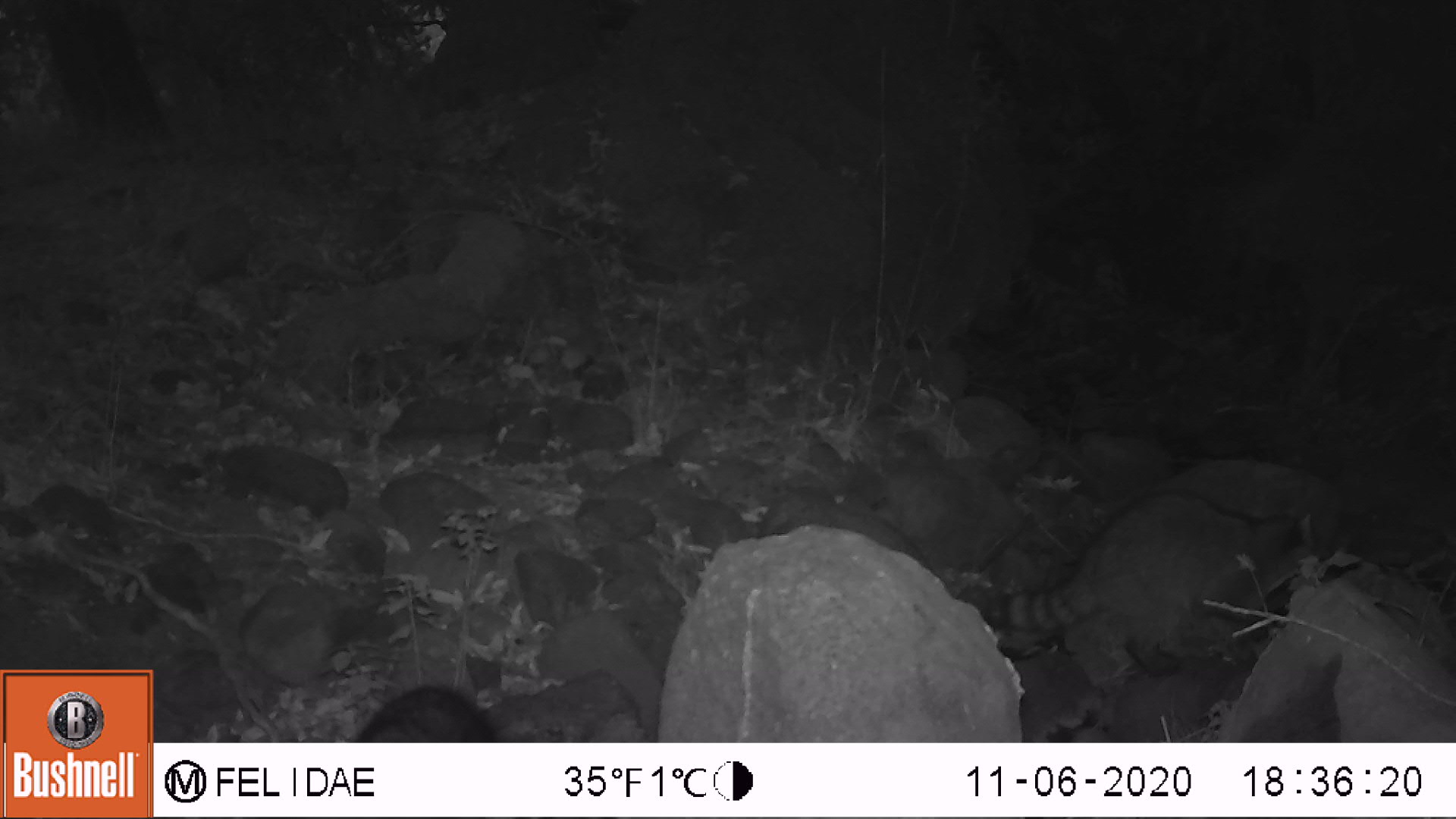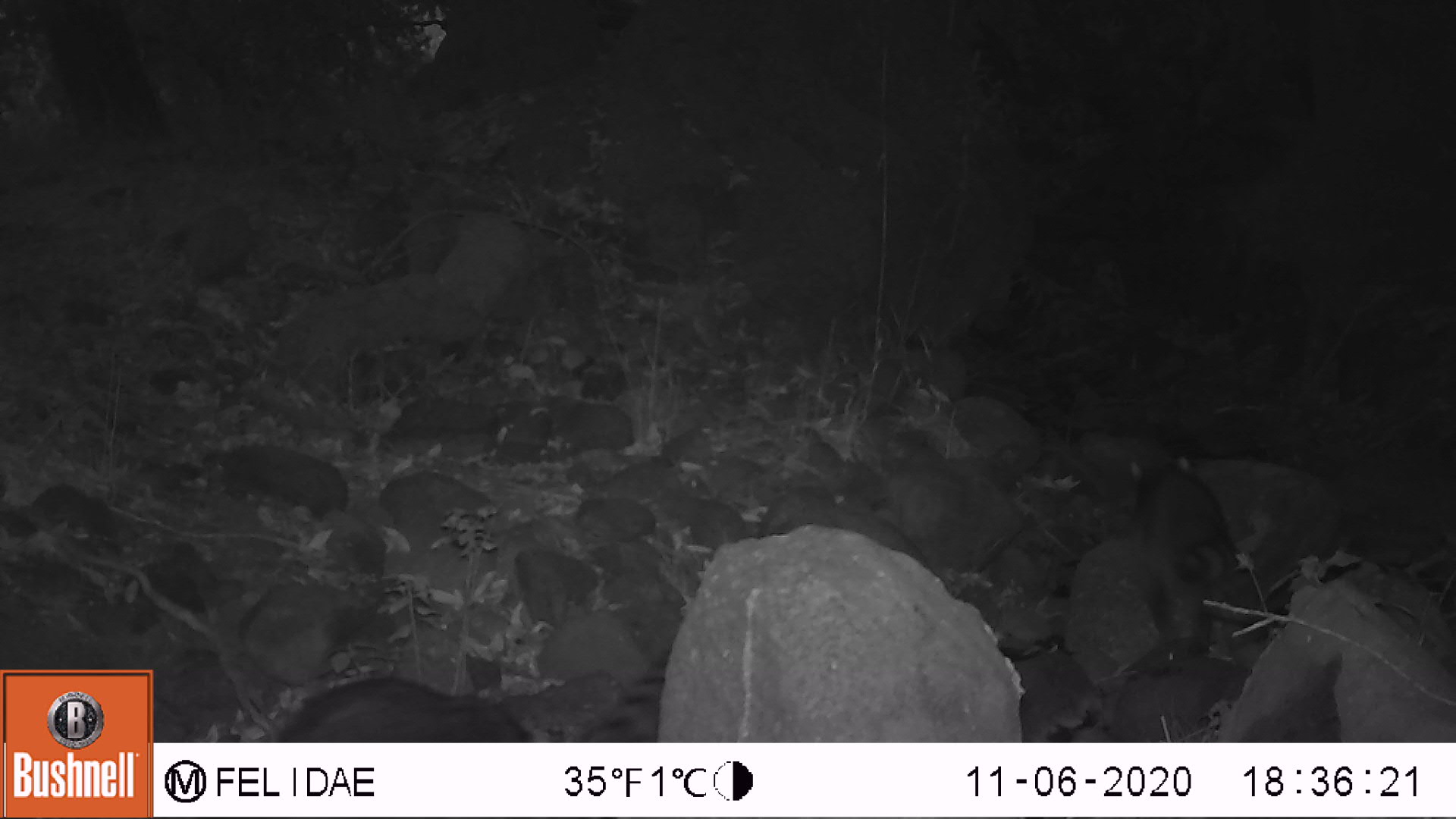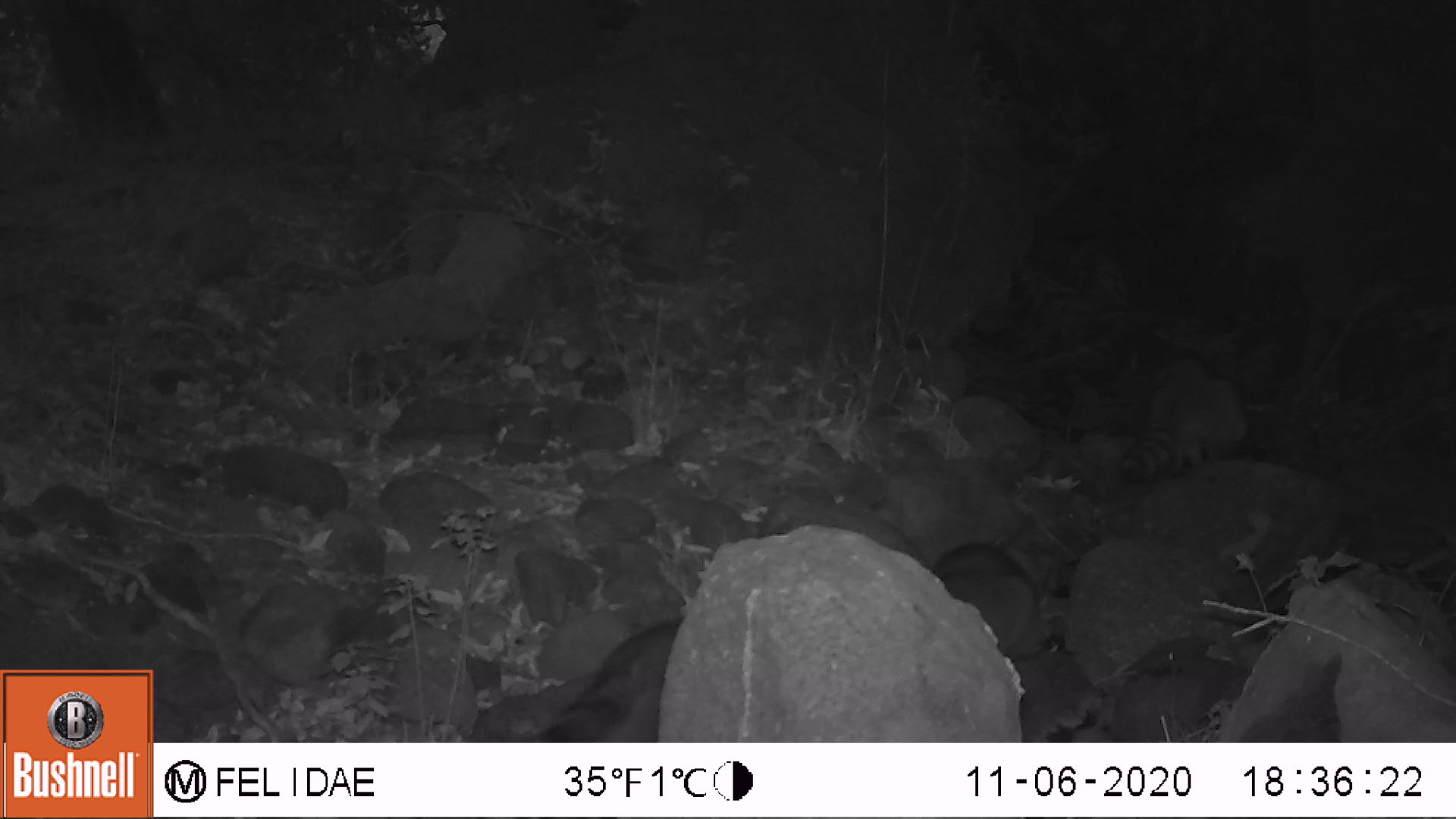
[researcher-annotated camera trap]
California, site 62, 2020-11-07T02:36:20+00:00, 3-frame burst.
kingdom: Animalia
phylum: Chordata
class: Mammalia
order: Carnivora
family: Procyonidae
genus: Procyon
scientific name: Procyon lotor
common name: raccoon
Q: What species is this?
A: Raccoon (Procyon lotor).